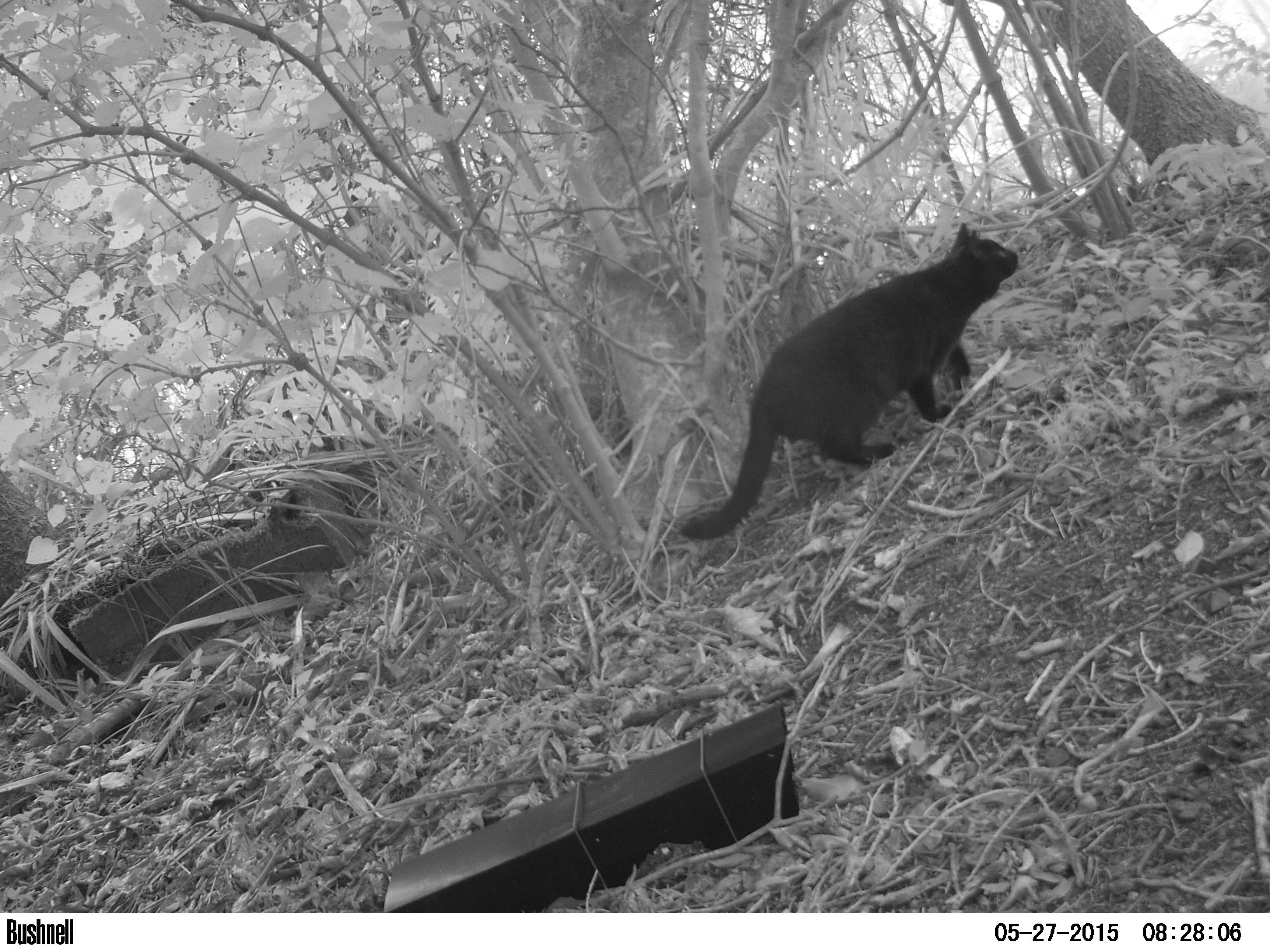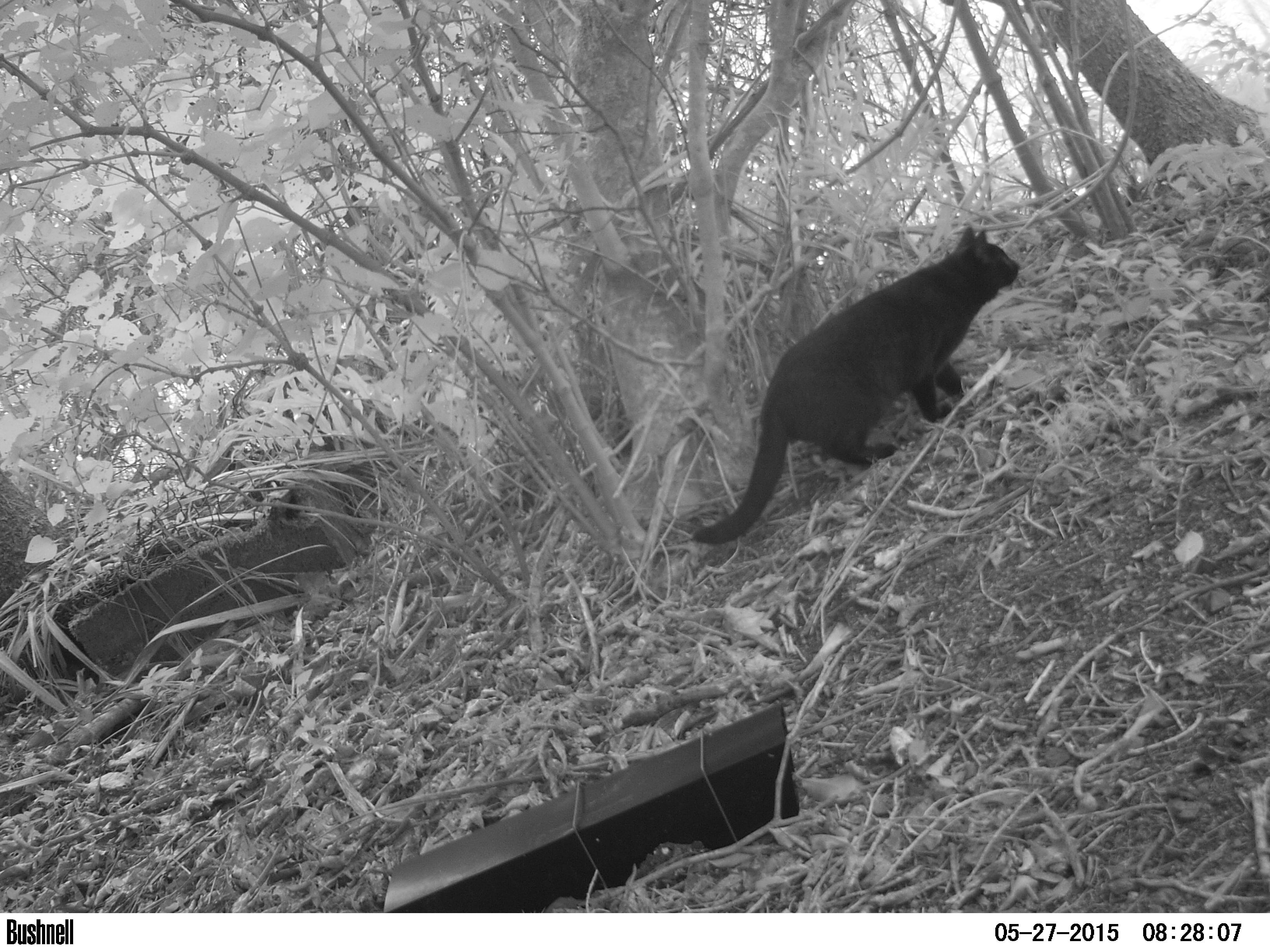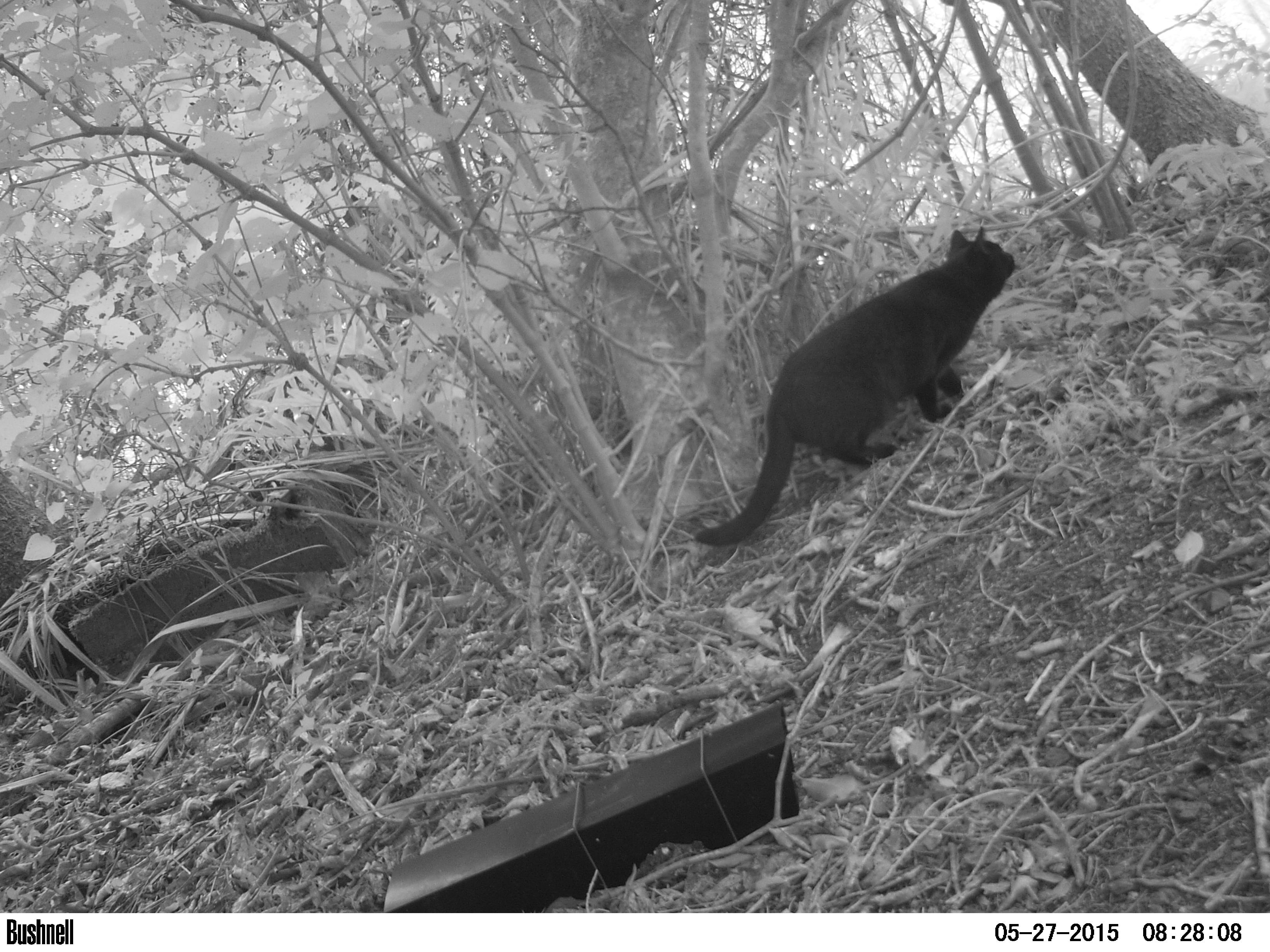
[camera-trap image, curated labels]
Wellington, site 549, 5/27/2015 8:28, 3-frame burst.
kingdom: Animalia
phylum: Chordata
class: Mammalia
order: Carnivora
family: Felidae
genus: Felis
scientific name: Felis catus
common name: cat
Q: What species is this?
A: Cat (Felis catus).